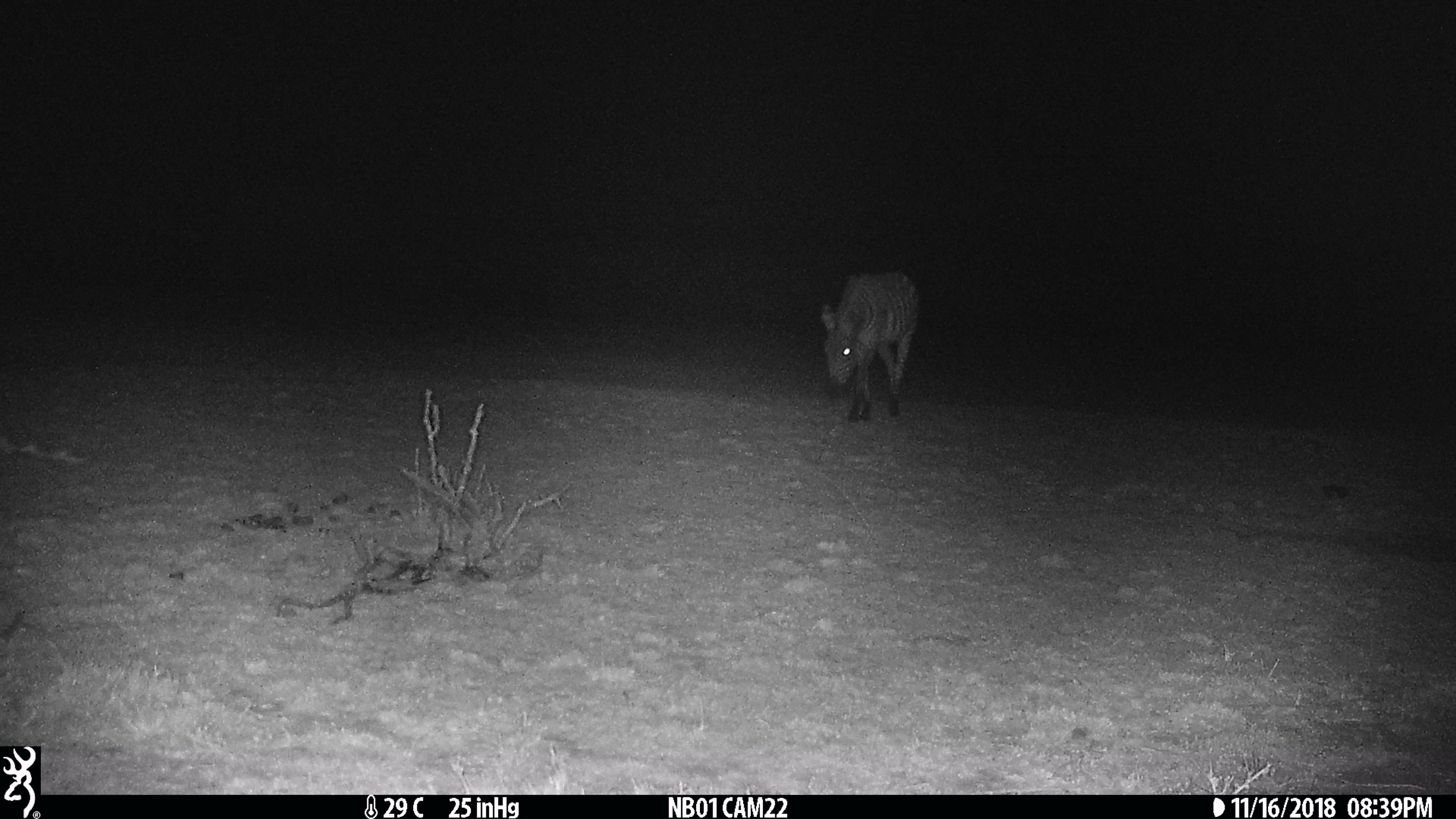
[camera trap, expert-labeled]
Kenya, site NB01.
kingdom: Animalia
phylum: Chordata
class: Mammalia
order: Perissodactyla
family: Equidae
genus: Equus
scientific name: Equus quagga burchellii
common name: burchell's zebra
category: zebra